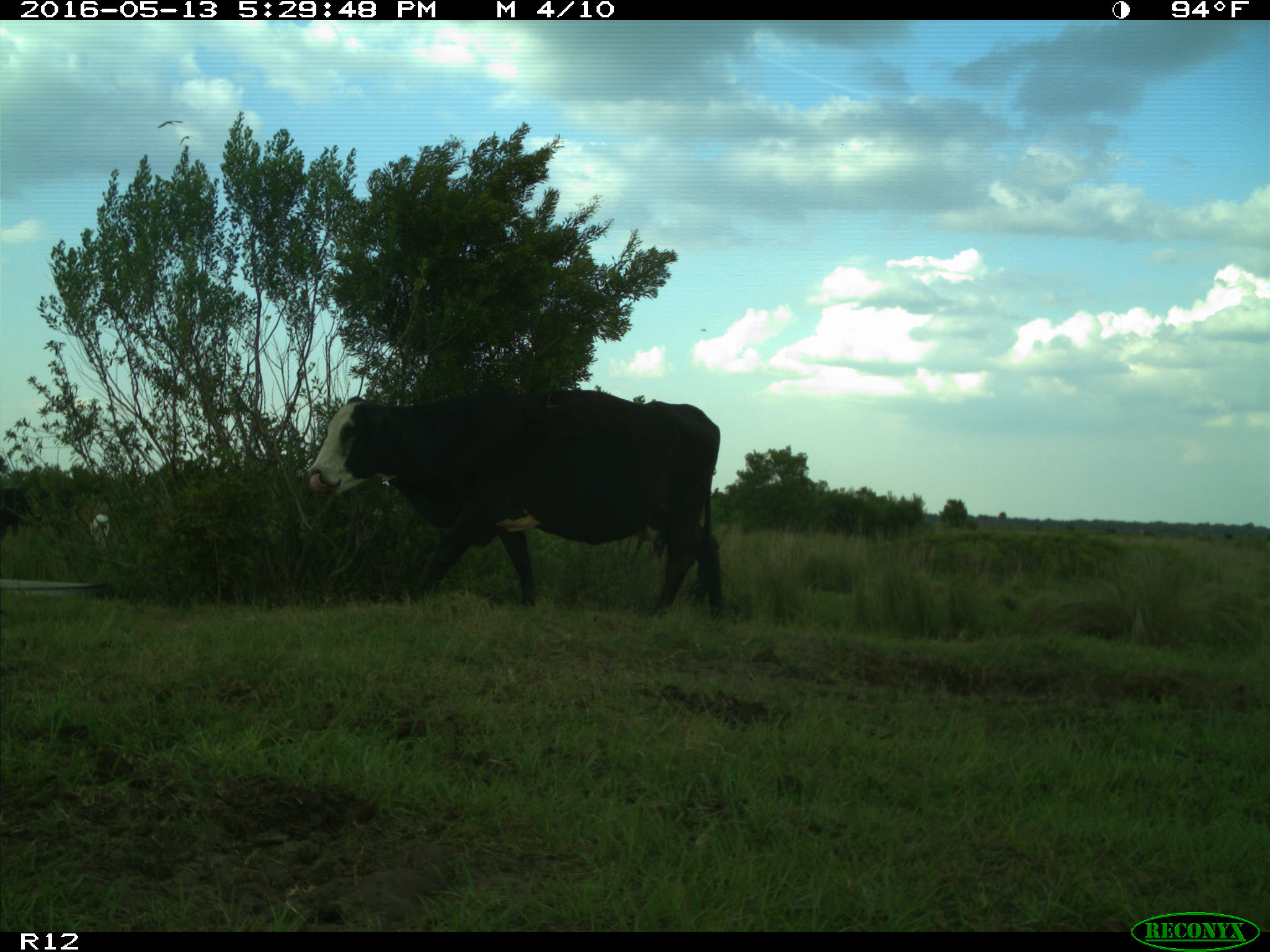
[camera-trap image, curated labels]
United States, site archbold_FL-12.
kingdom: Animalia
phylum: Chordata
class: Mammalia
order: Artiodactyla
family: Bovidae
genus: Bos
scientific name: Bos taurus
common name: domestic cow